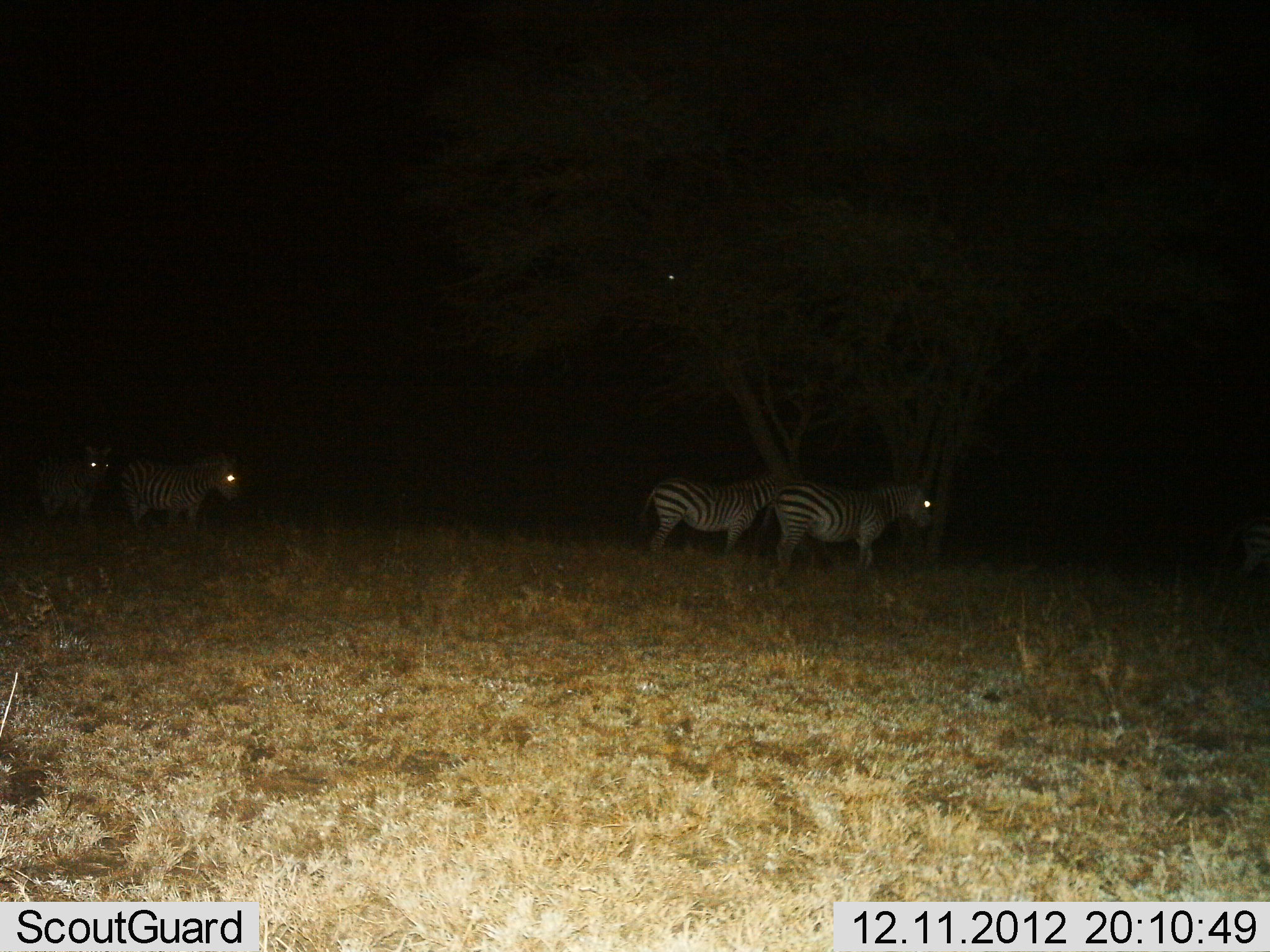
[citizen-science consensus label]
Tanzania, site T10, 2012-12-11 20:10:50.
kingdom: Animalia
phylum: Chordata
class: Mammalia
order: Perissodactyla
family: Equidae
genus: Equus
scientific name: Equus quagga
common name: plains zebra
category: zebra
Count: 4.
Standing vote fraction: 100%.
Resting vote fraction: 0%.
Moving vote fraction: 0%.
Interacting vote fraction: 0%.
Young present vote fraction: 0%.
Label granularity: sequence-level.